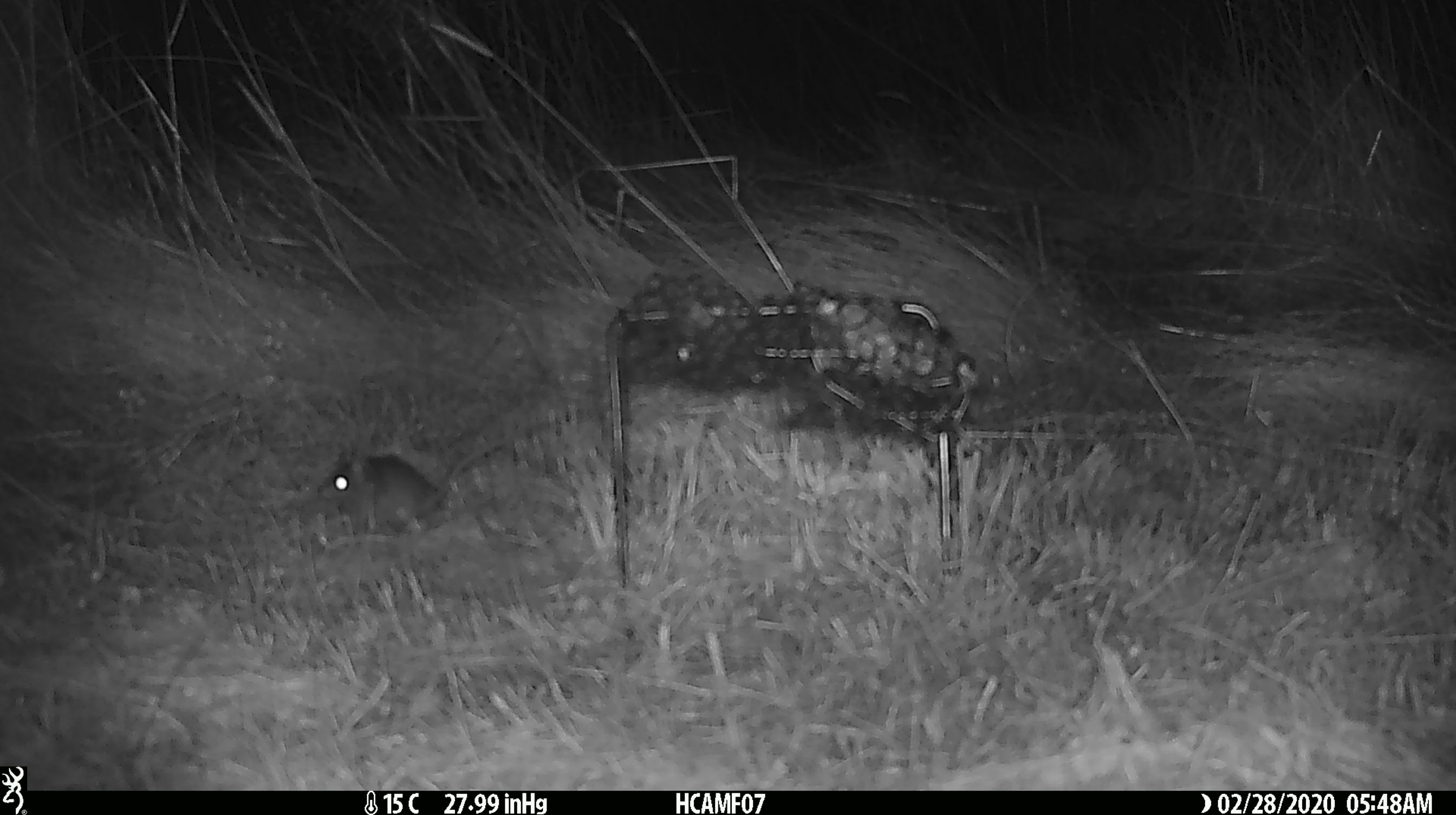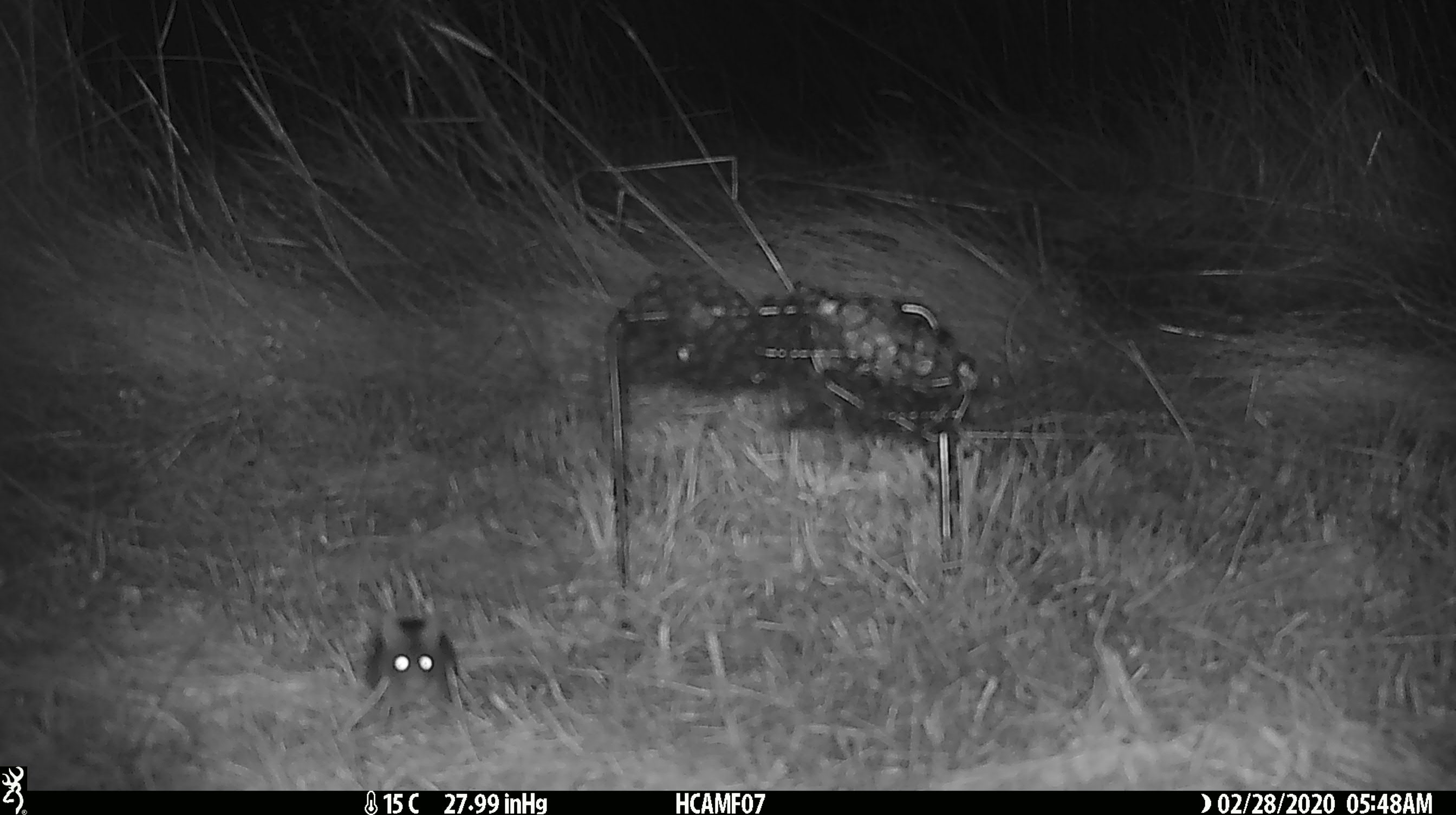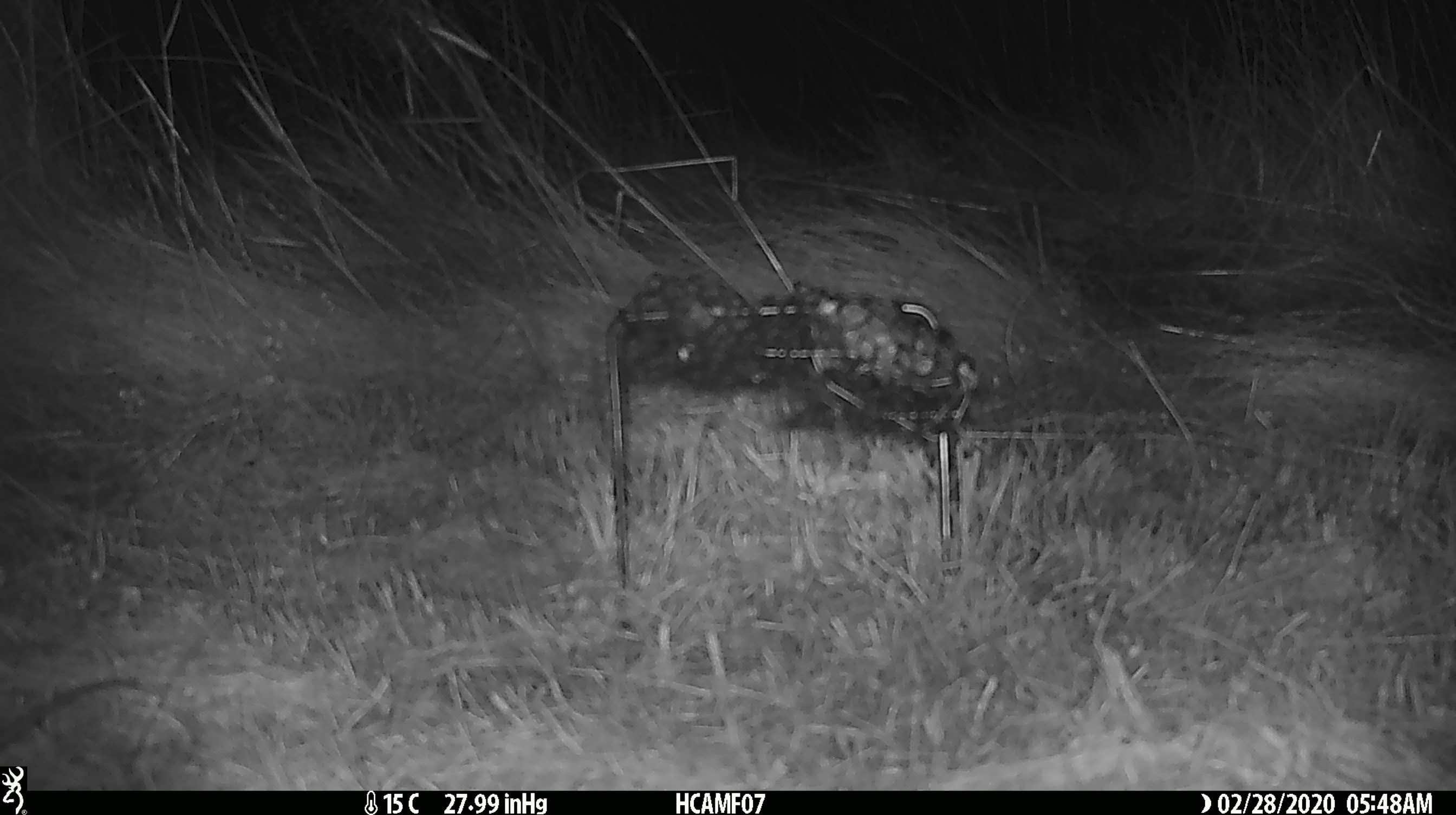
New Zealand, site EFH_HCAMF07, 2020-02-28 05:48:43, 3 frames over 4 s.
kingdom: Animalia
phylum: Chordata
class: Mammalia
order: Rodentia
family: Muridae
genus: Mus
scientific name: Mus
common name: mouse